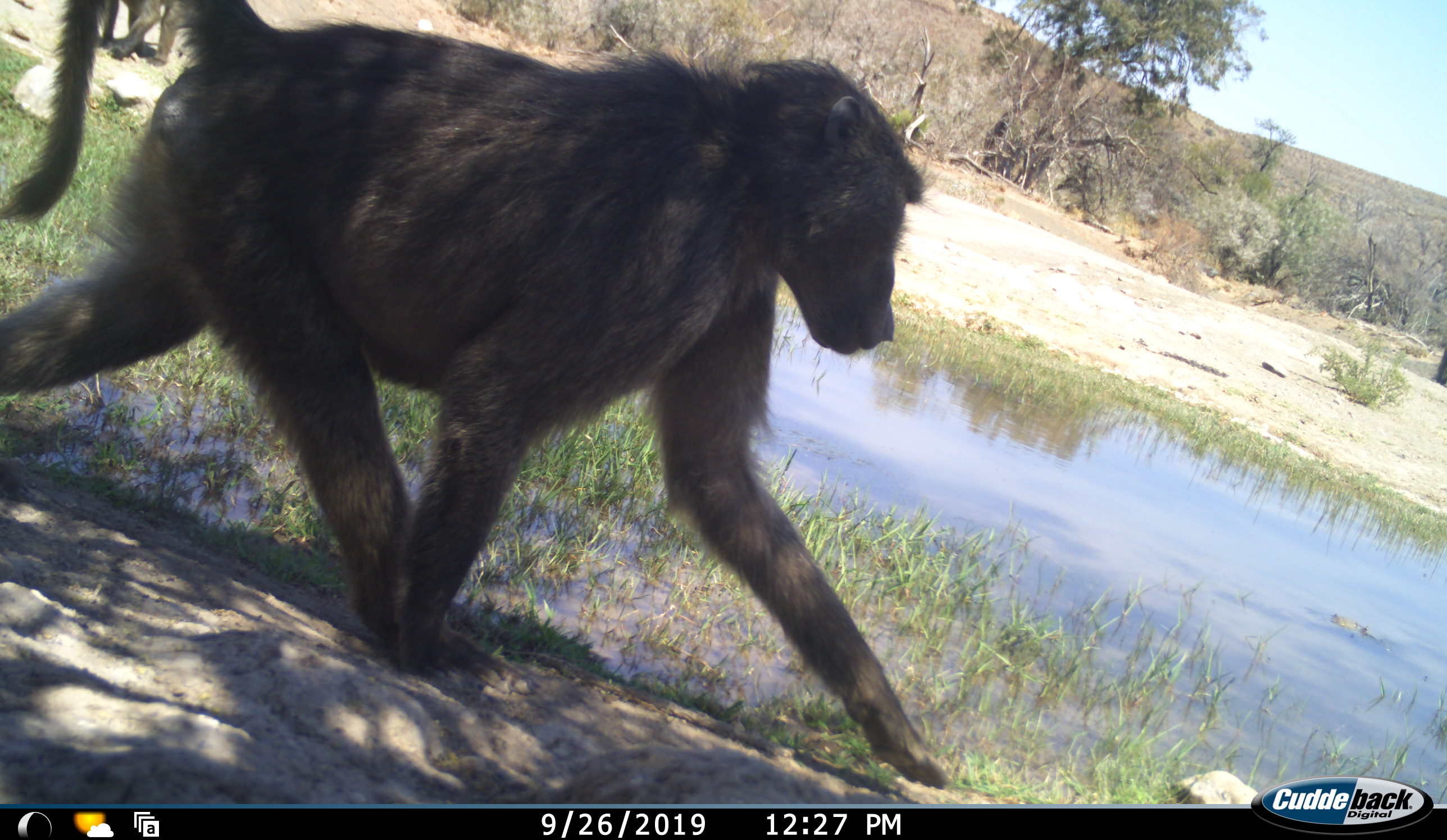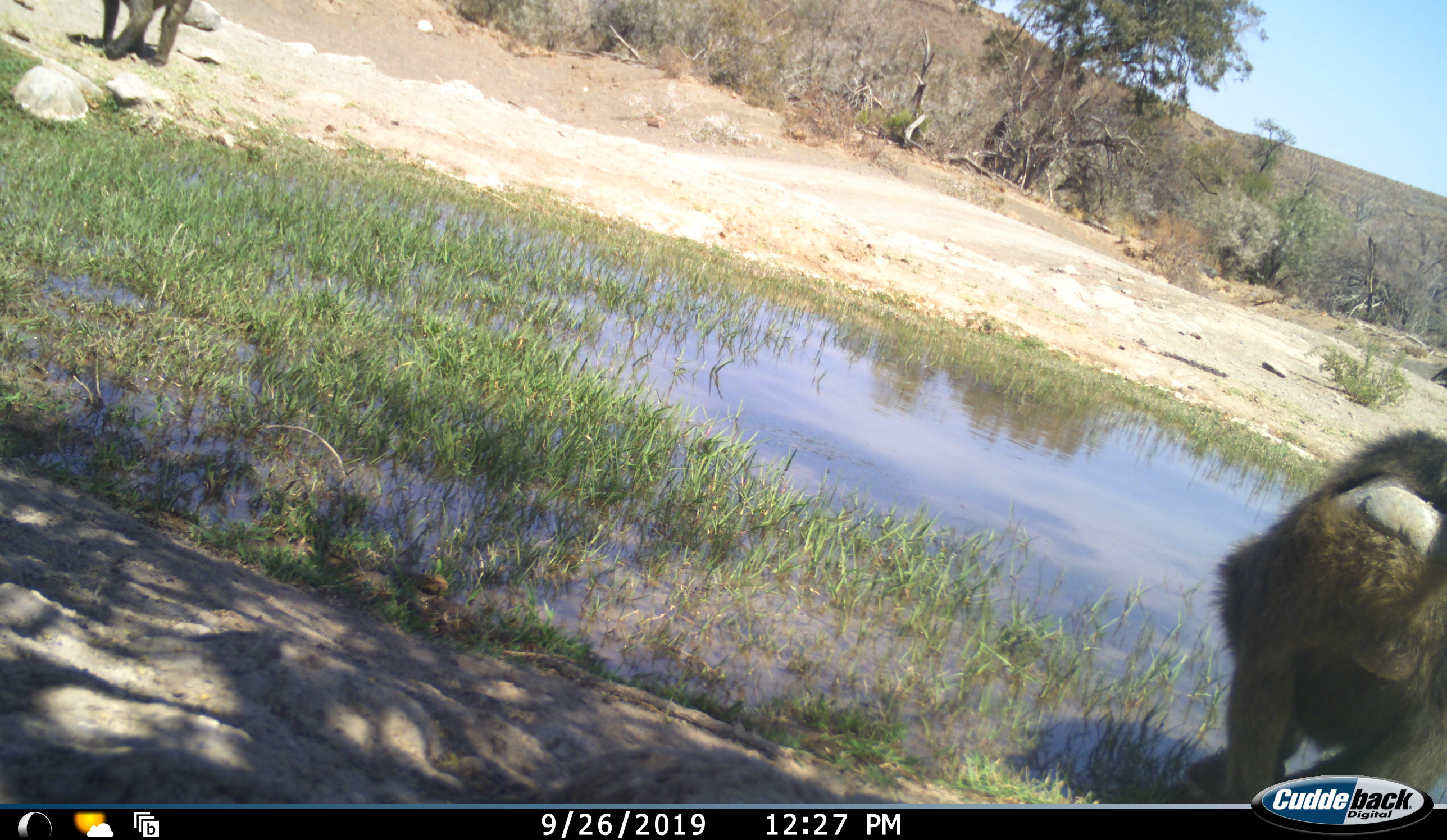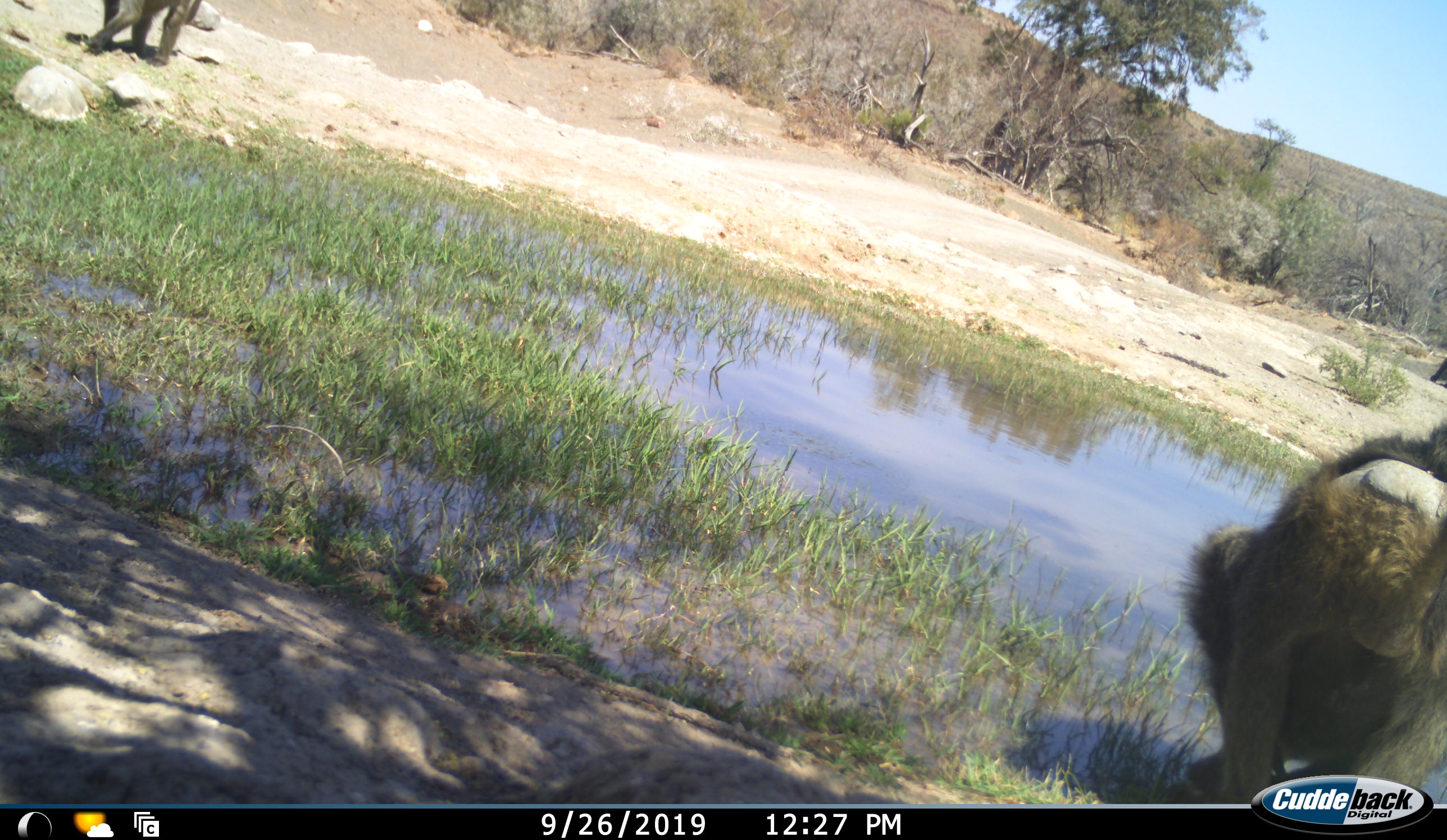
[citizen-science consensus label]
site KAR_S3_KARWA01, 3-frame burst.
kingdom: Animalia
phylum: Chordata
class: Mammalia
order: Primates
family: Cercopithecidae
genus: Papio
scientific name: Papio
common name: baboon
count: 3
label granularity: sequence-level